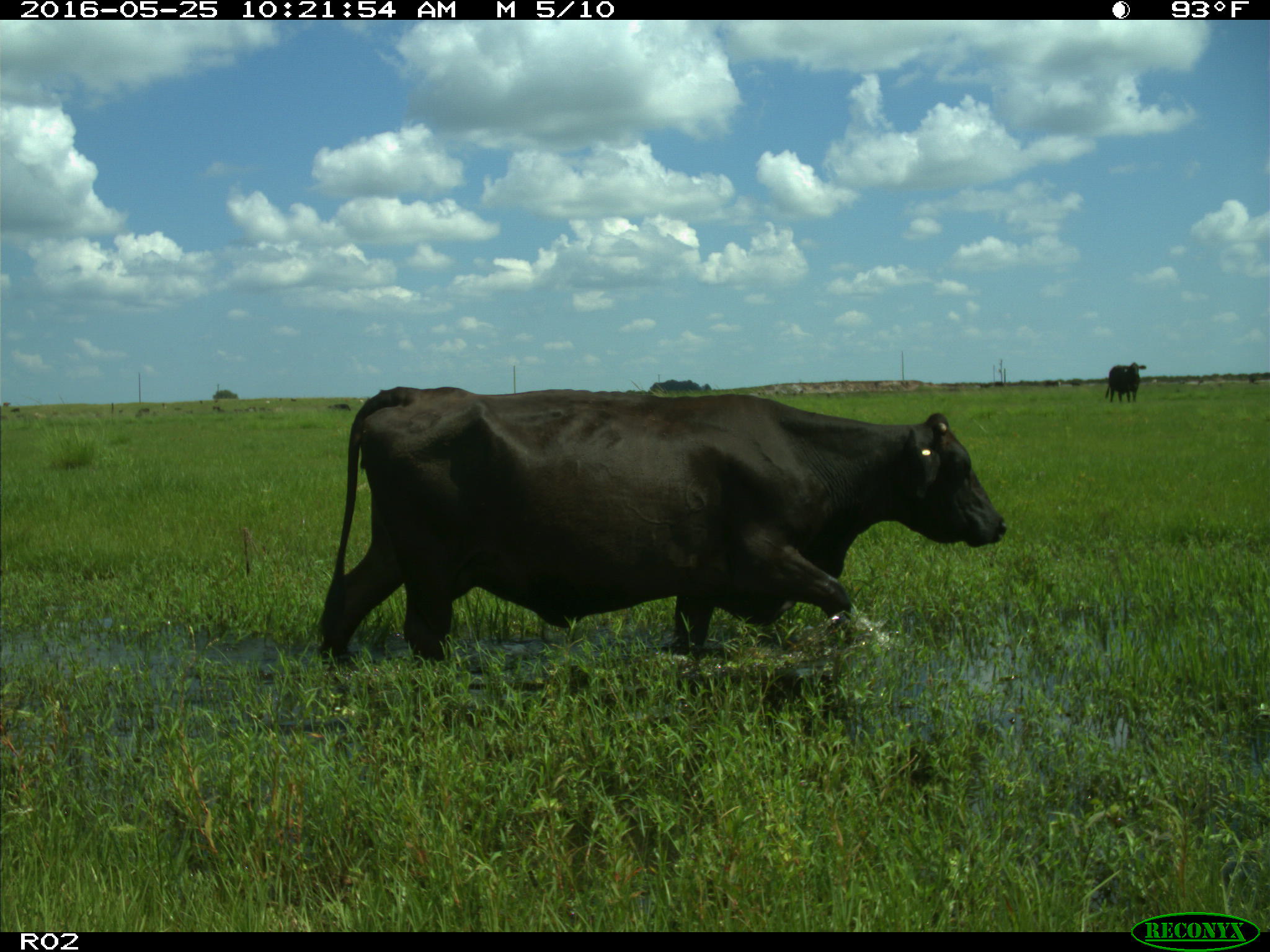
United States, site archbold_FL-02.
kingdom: Animalia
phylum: Chordata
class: Mammalia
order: Artiodactyla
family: Bovidae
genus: Bos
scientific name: Bos taurus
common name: domestic cow